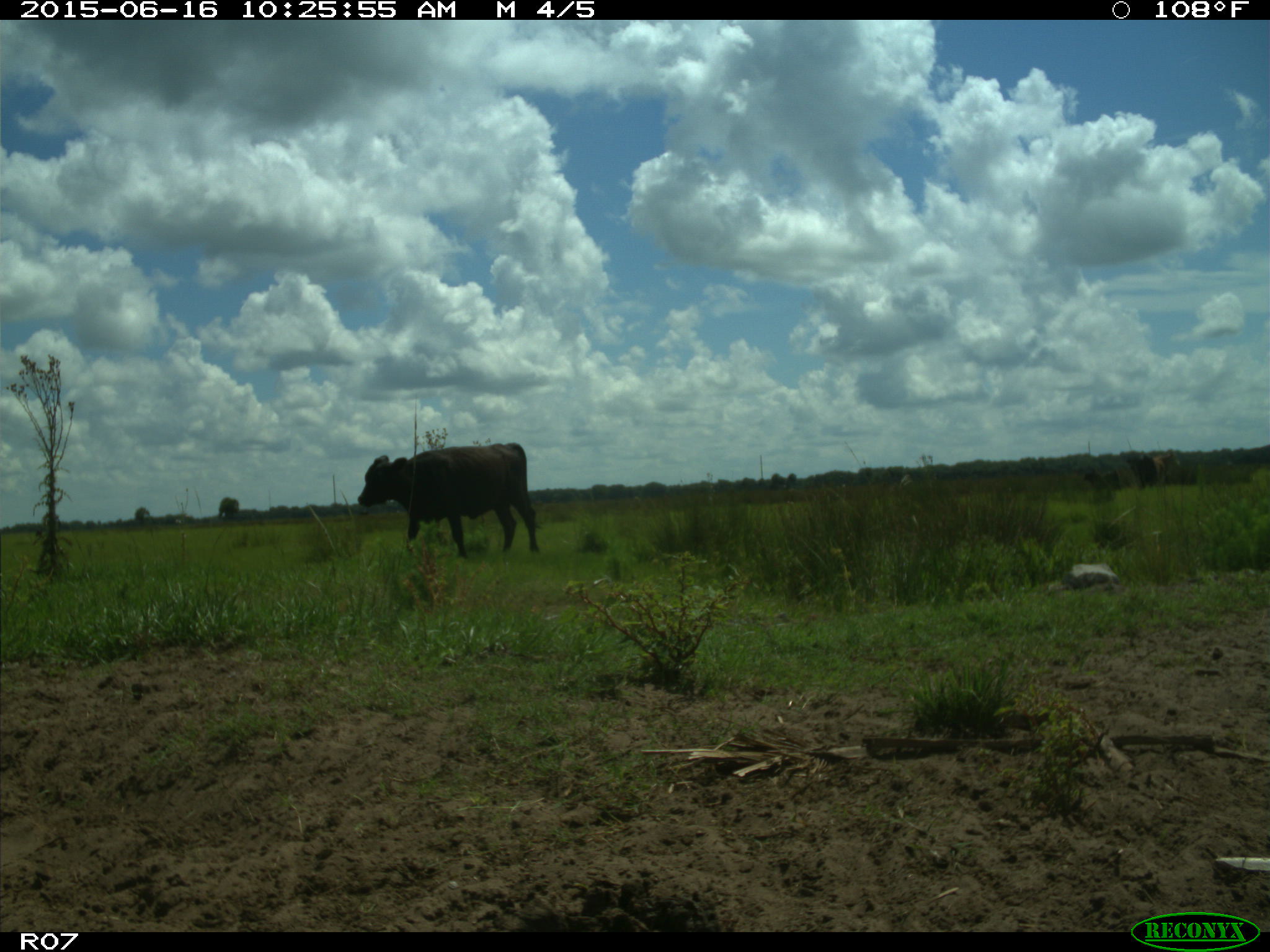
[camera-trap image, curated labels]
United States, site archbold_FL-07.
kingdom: Animalia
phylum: Chordata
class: Mammalia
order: Artiodactyla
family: Bovidae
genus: Bos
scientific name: Bos taurus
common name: domestic cow